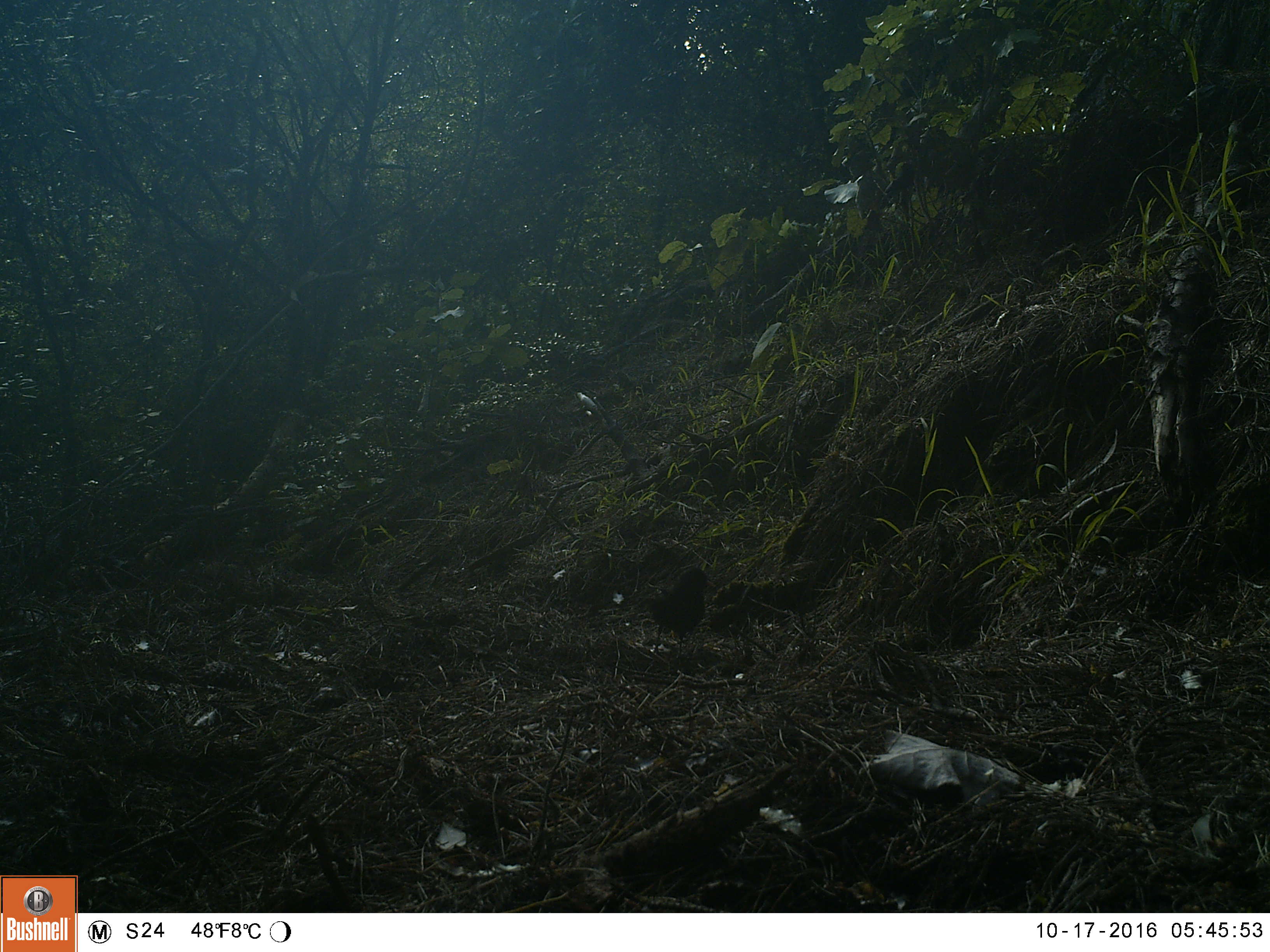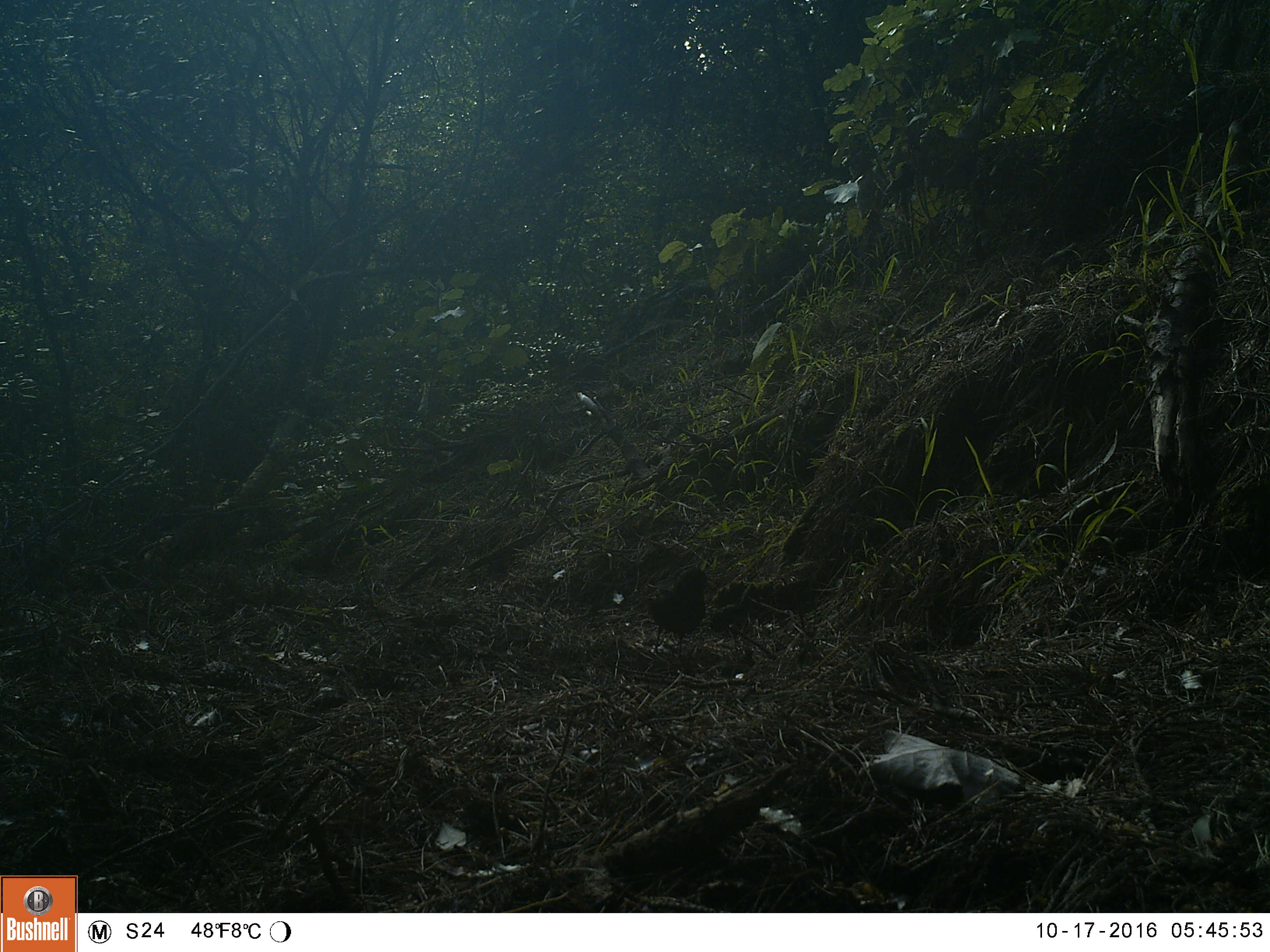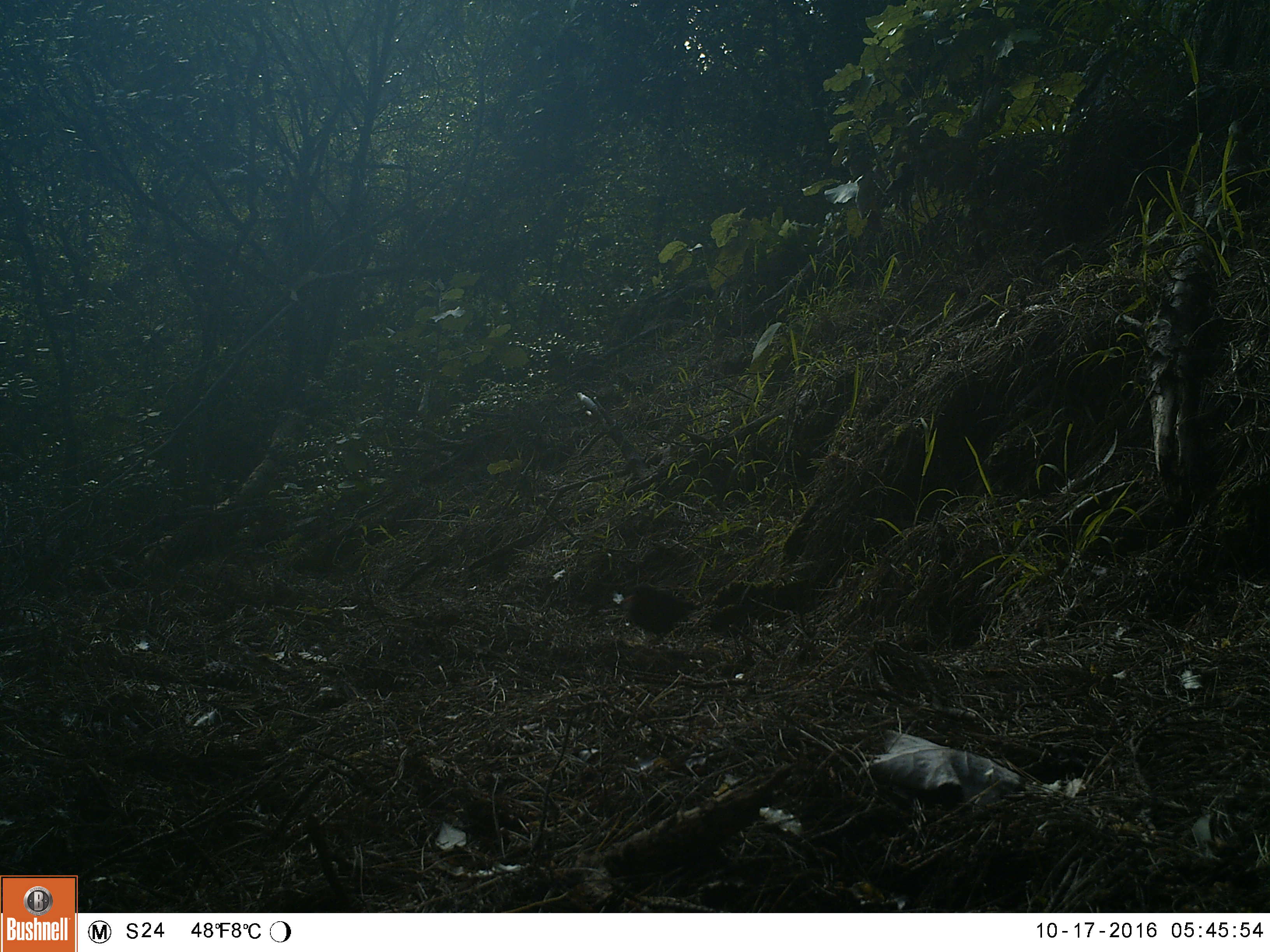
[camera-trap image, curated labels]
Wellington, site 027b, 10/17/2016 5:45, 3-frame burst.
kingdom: Animalia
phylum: Chordata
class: Aves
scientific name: Aves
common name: bird